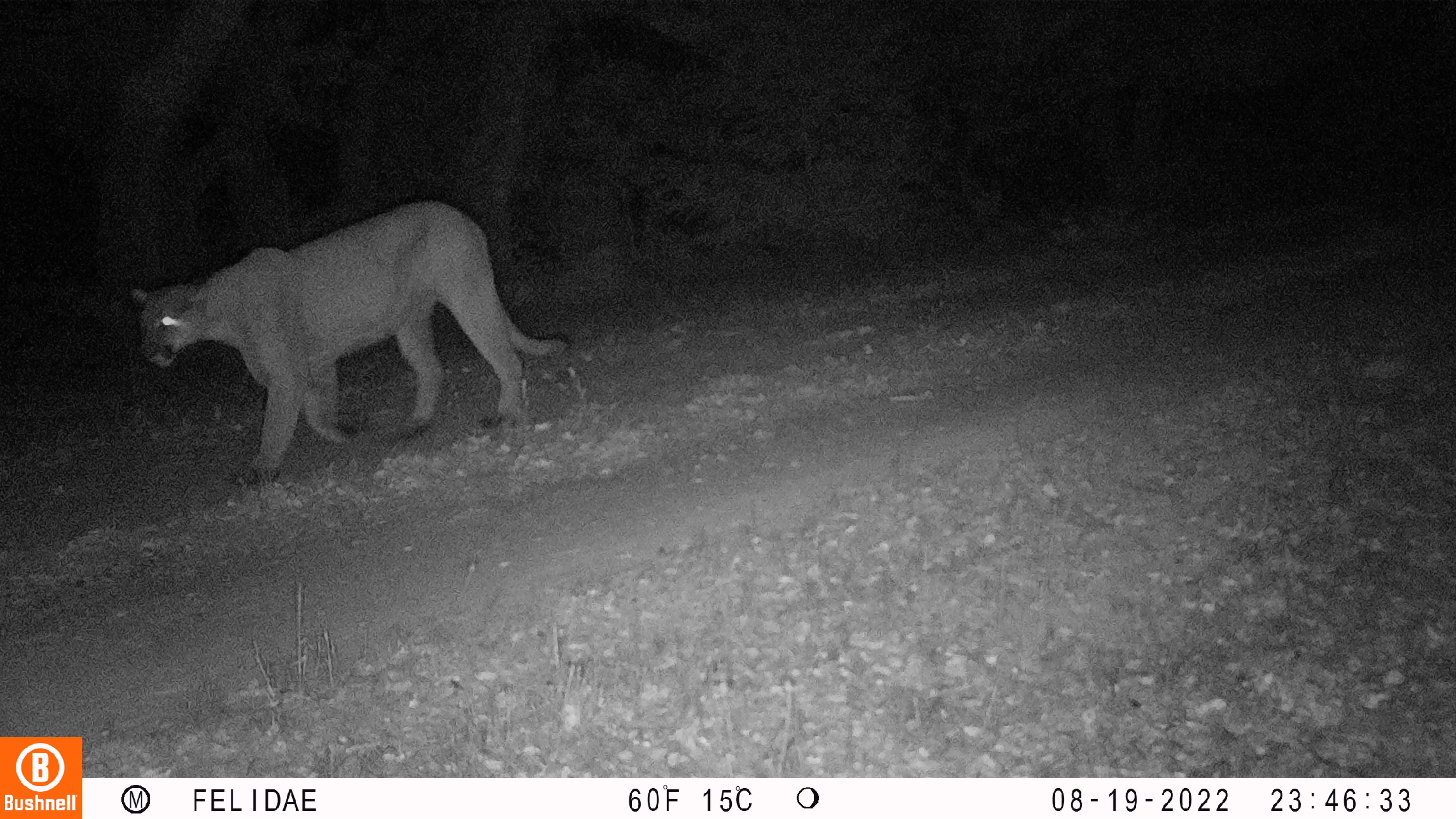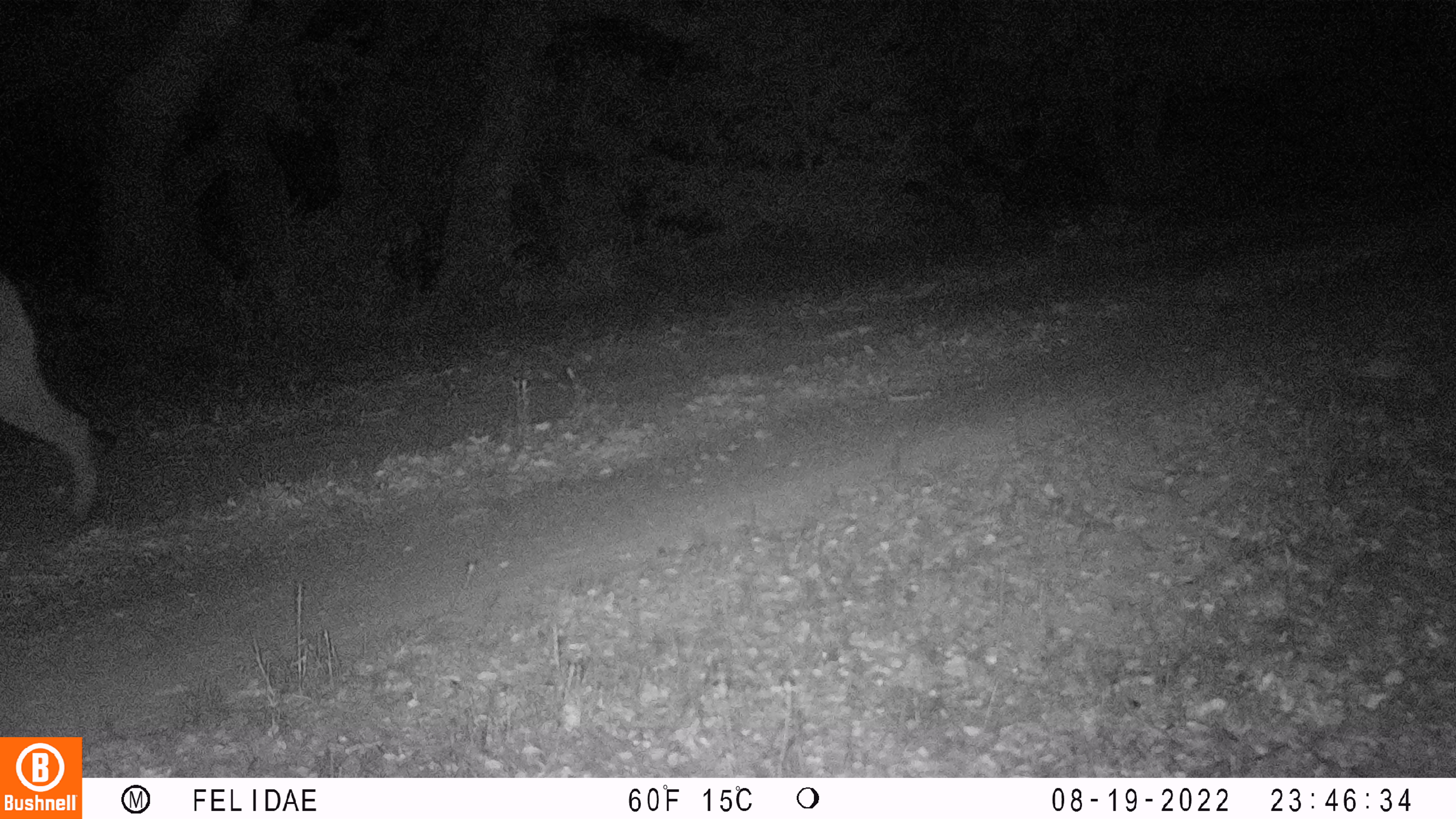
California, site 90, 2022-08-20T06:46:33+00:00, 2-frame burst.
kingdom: Animalia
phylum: Chordata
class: Mammalia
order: Carnivora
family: Felidae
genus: Puma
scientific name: Puma concolor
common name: puma